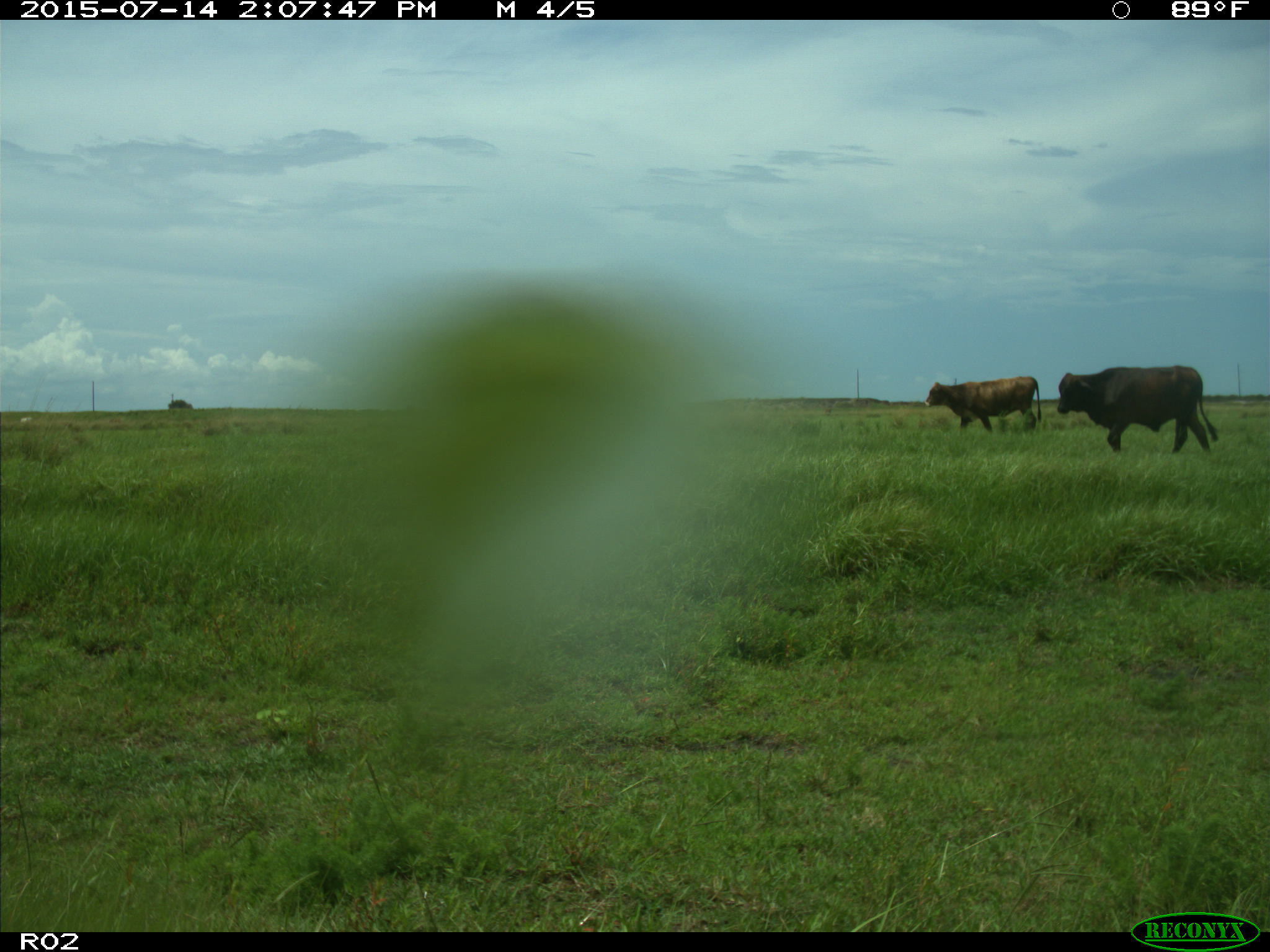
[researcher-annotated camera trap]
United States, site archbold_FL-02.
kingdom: Animalia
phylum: Chordata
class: Mammalia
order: Artiodactyla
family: Bovidae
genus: Bos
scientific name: Bos taurus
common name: domestic cow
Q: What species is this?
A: Bos taurus (domestic cow).